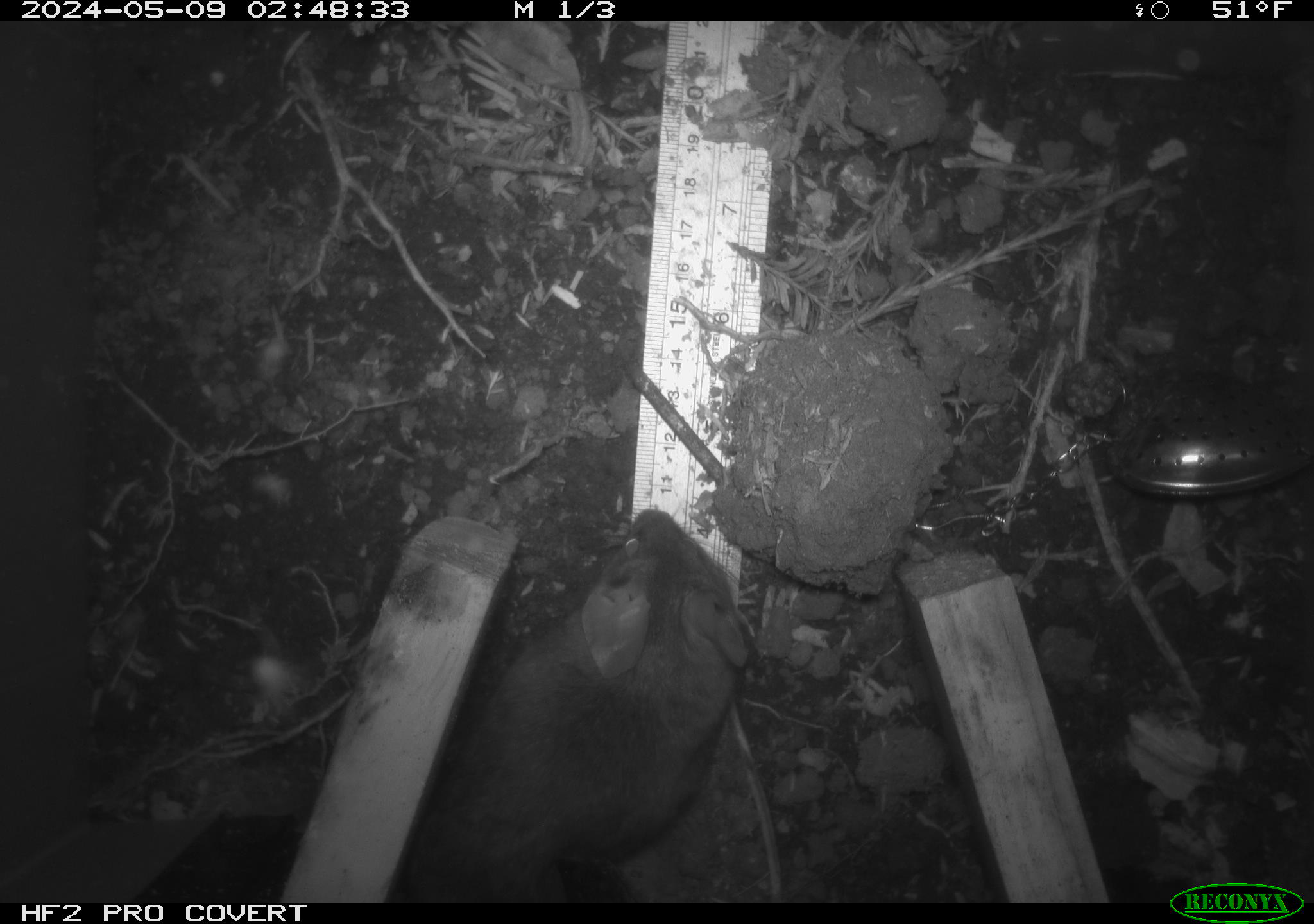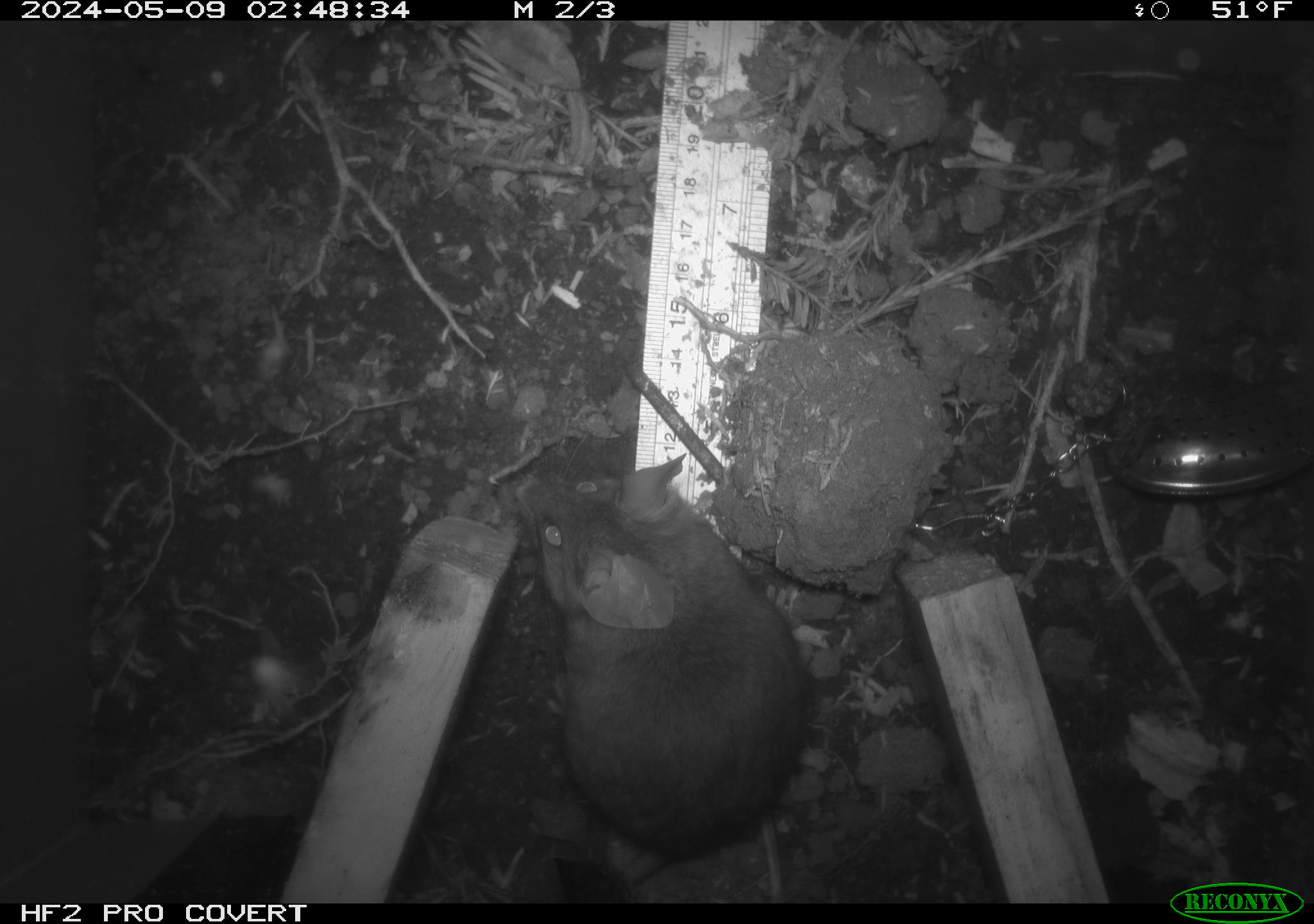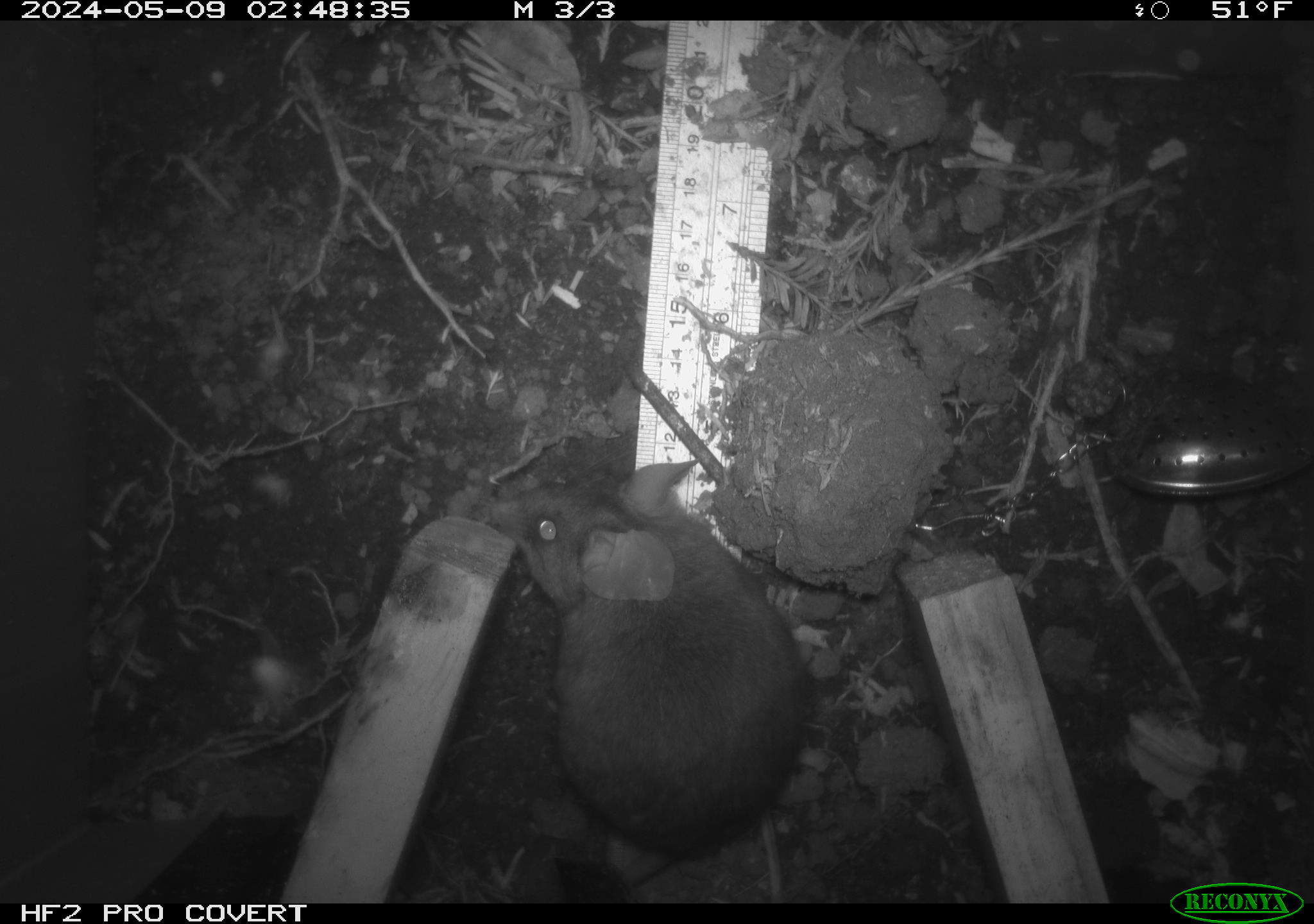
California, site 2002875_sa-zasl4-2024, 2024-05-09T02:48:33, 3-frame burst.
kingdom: Animalia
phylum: Chordata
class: Mammalia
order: Rodentia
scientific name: Rodentia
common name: rodent